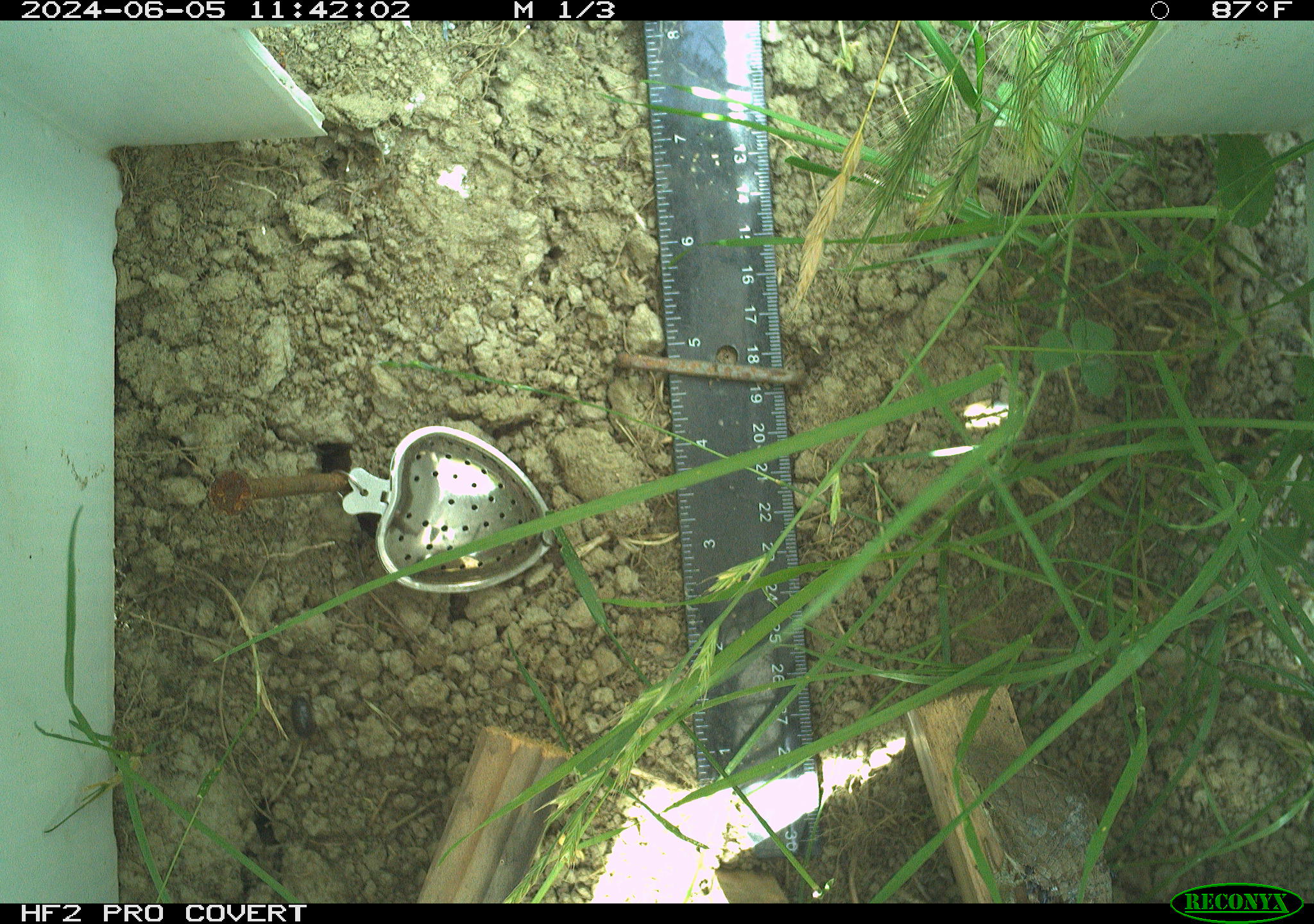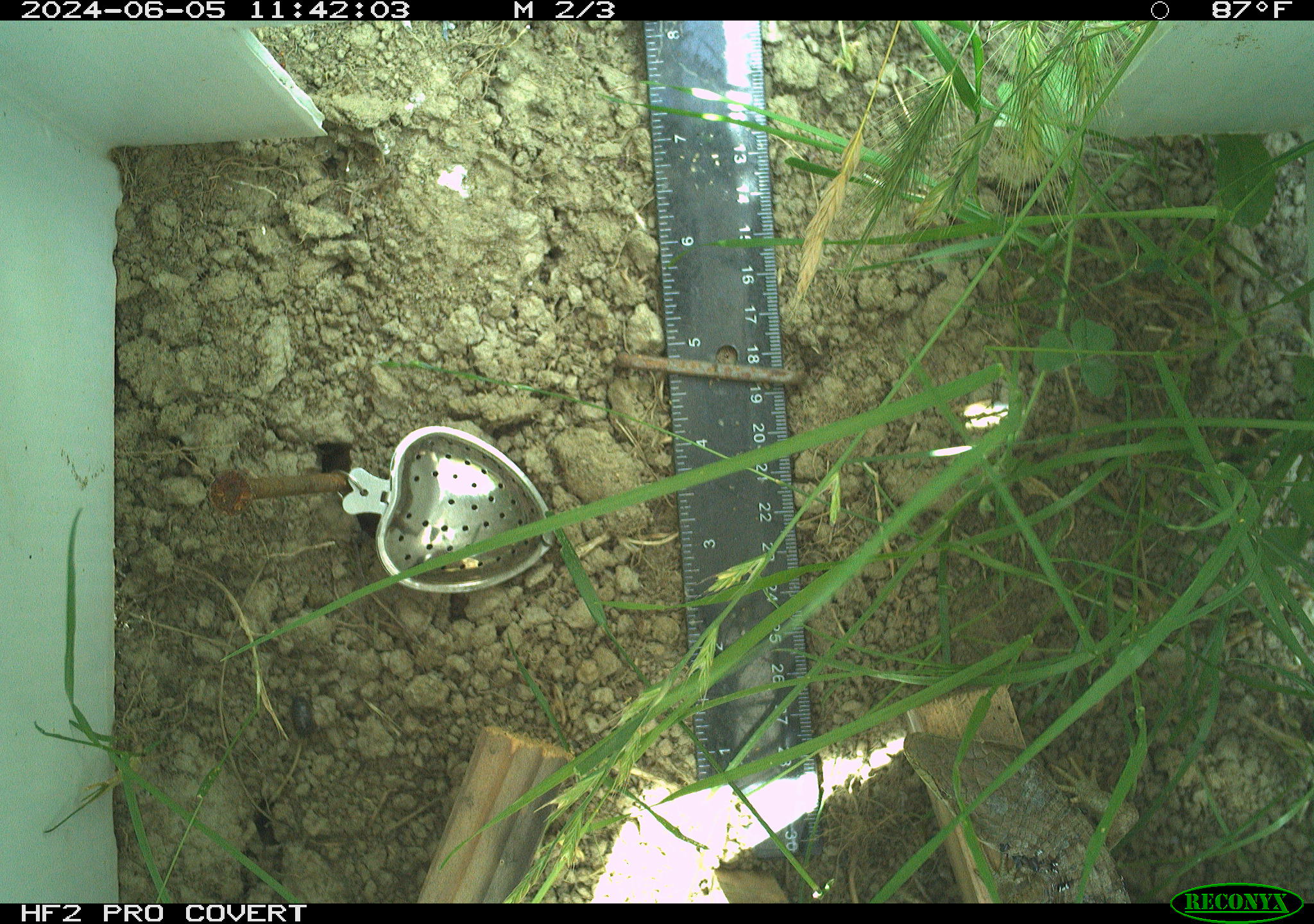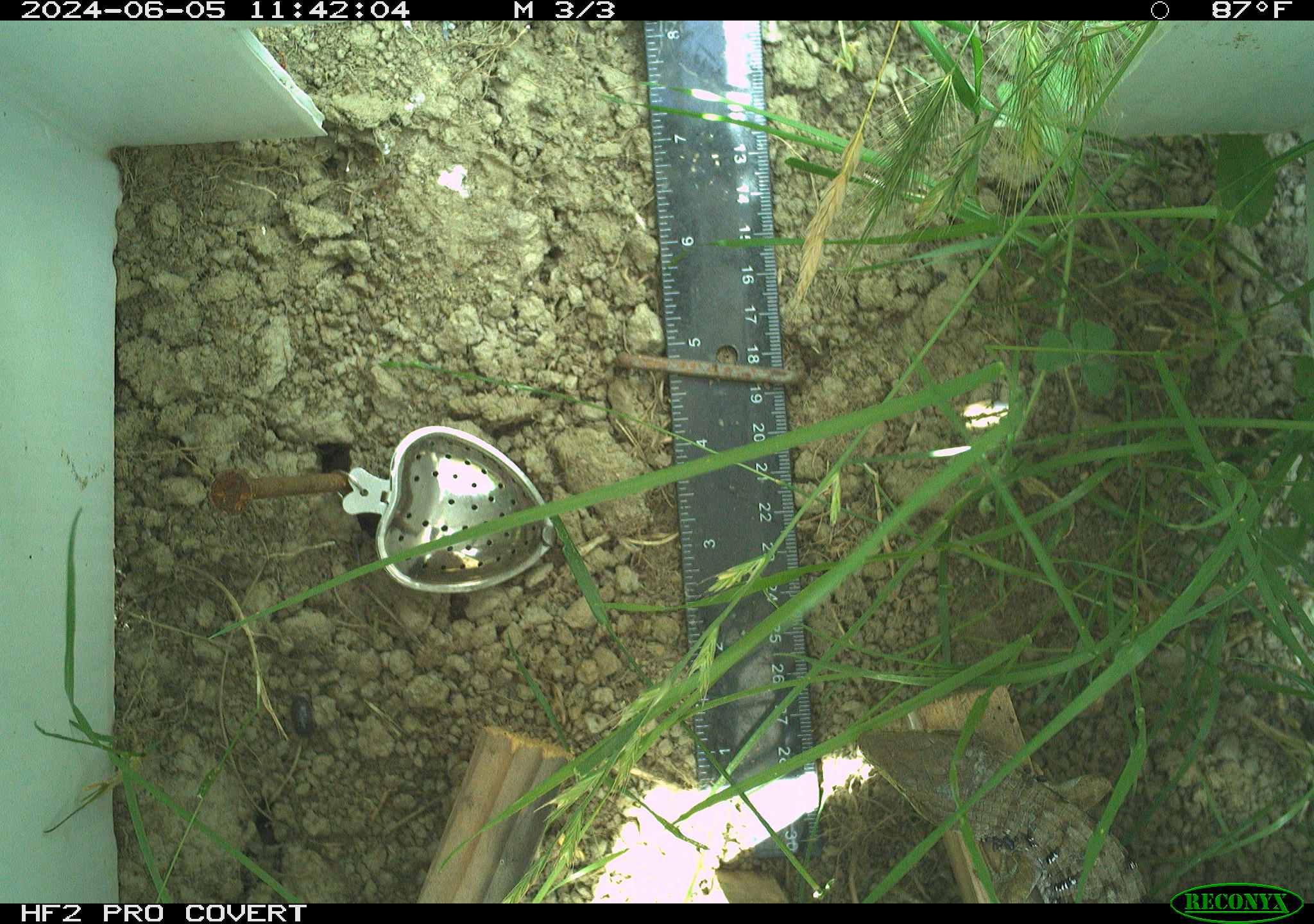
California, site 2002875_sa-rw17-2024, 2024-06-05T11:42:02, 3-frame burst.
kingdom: Animalia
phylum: Chordata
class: Reptilia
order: Squamata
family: Anguidae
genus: Elgaria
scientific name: Elgaria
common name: alligator lizards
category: elgaria species